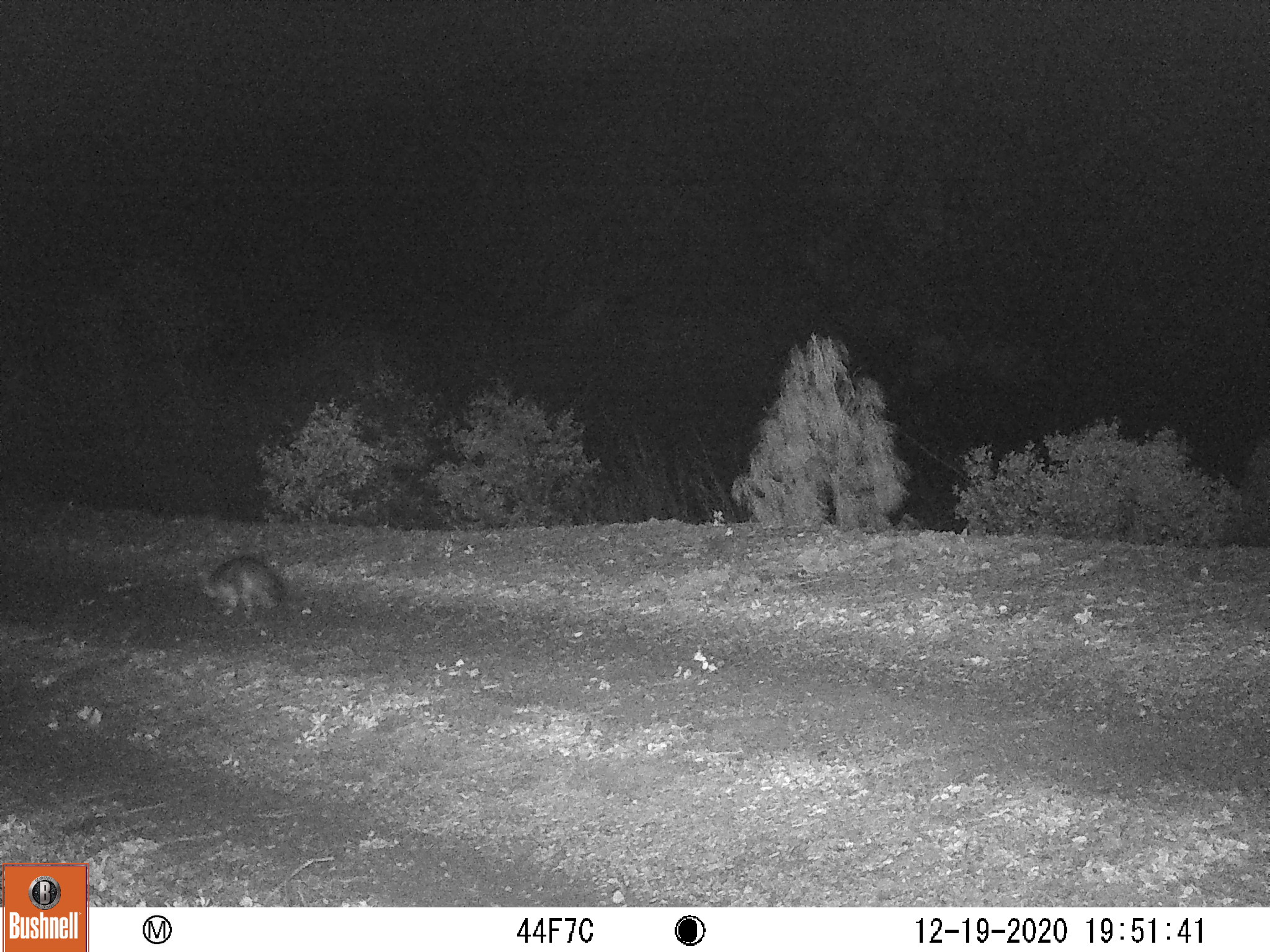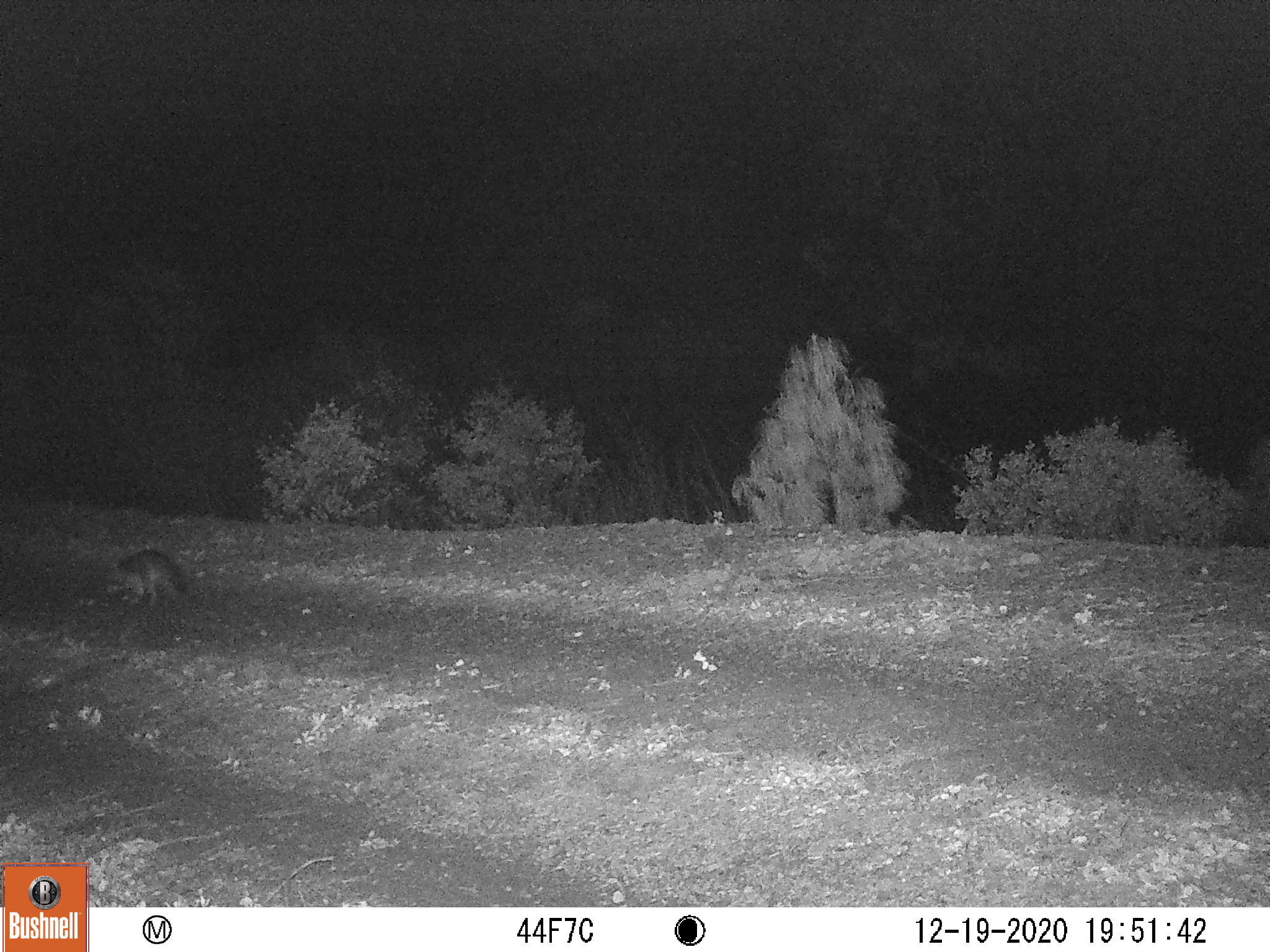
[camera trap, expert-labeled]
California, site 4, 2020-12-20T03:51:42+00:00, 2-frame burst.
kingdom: Animalia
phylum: Chordata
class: Mammalia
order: Carnivora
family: Canidae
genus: Urocyon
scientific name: Urocyon cinereoargenteus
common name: gray fox